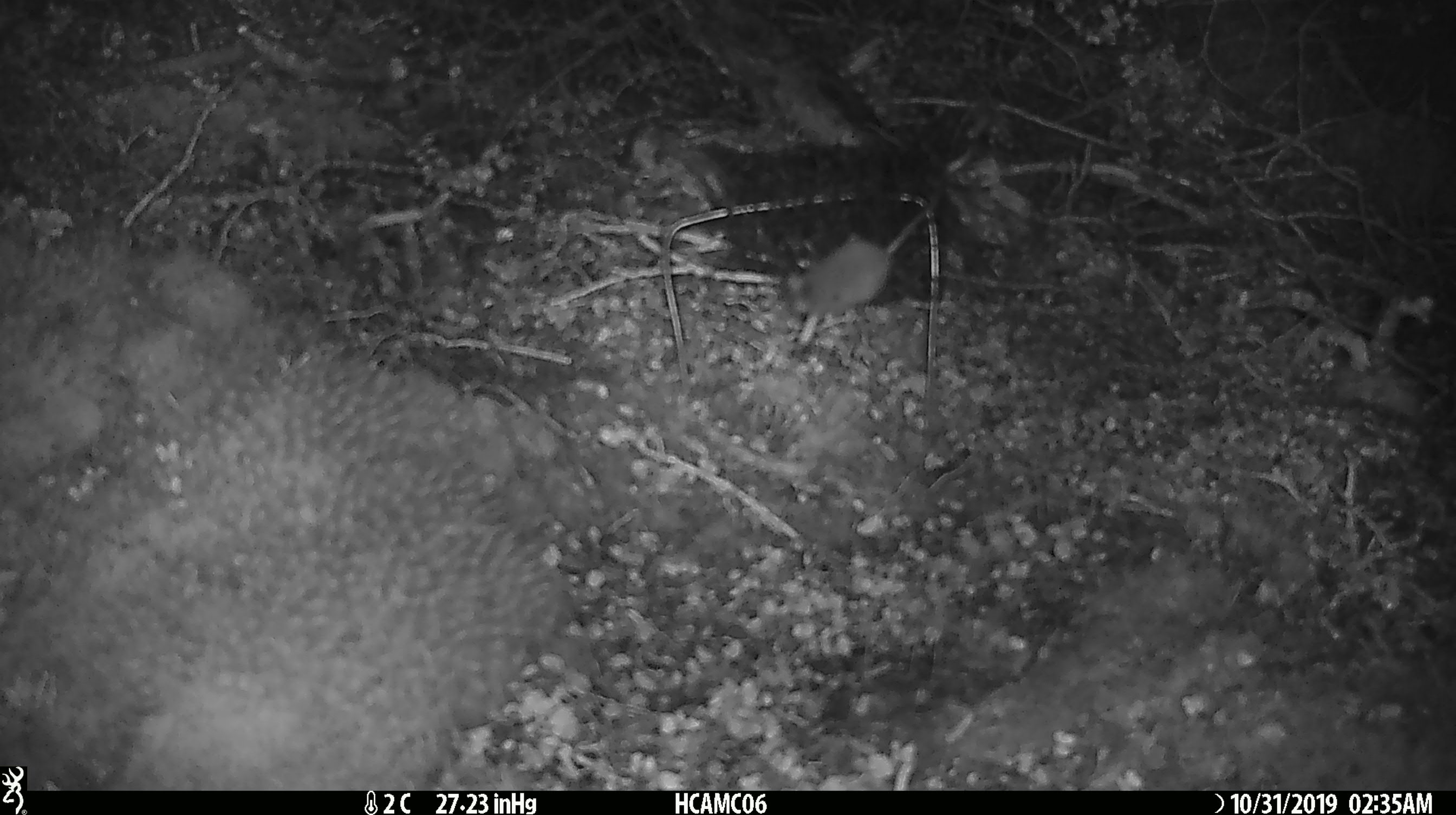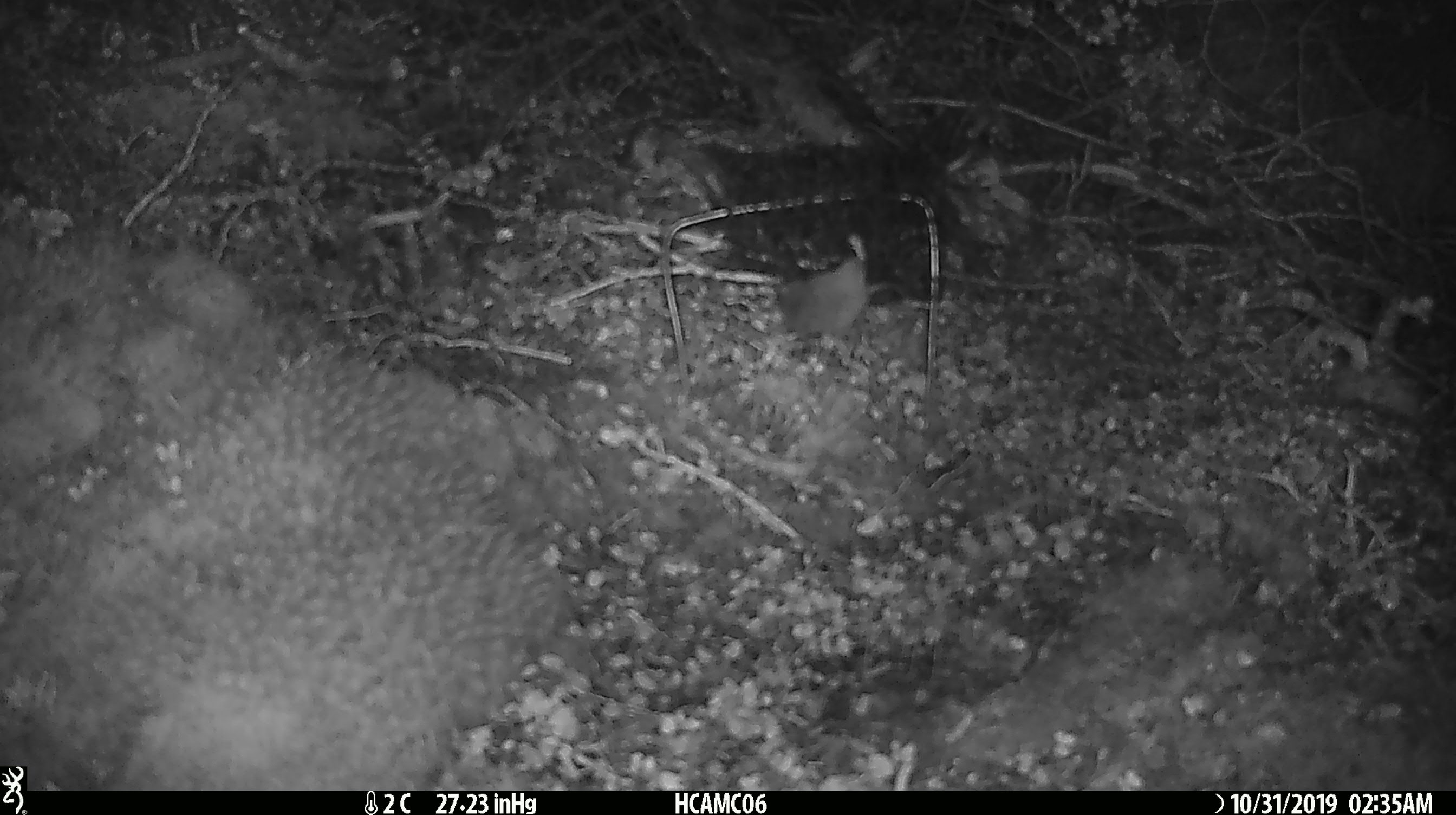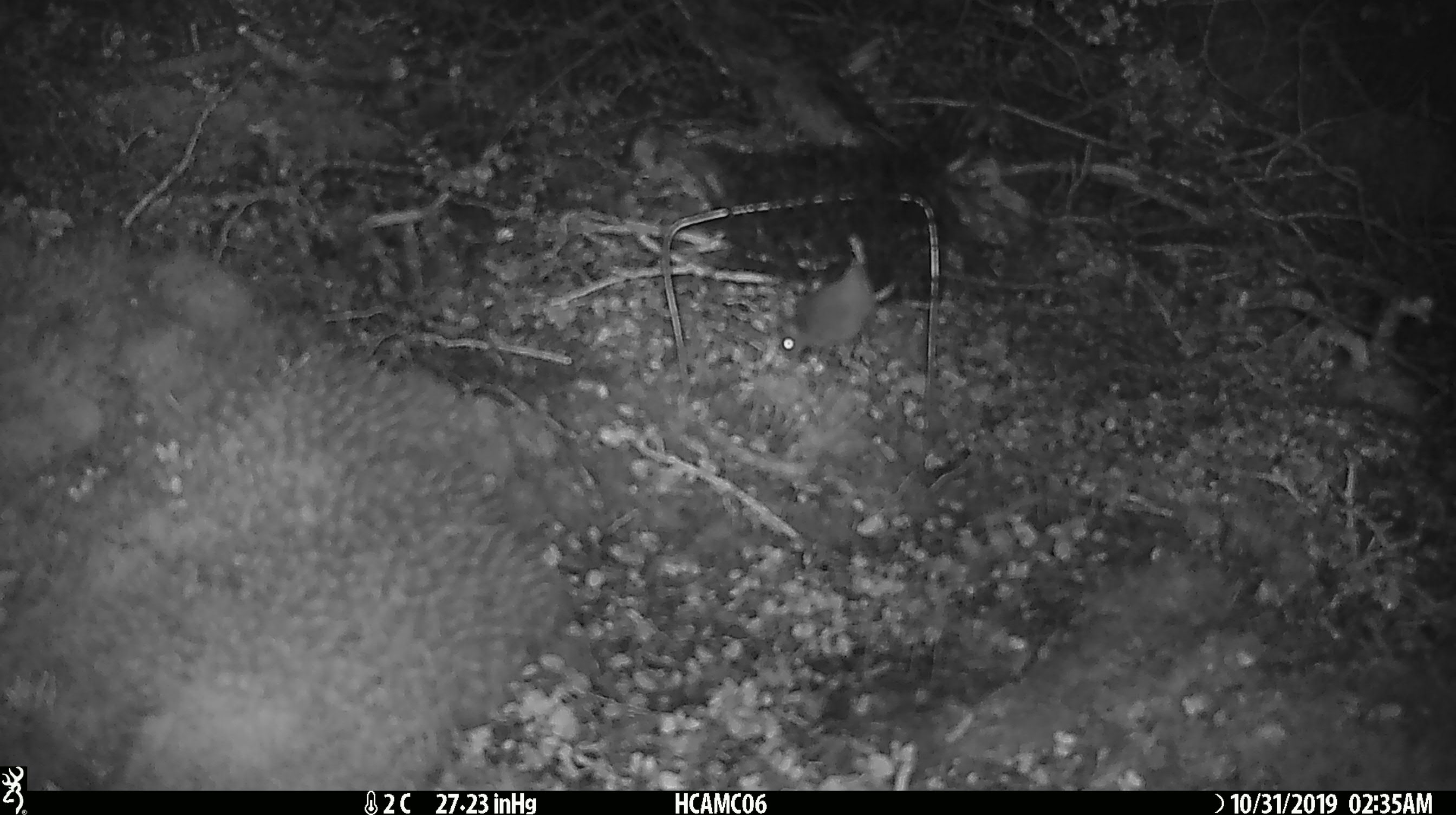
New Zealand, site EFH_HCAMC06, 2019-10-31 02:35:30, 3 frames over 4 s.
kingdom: Animalia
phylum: Chordata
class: Mammalia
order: Rodentia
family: Muridae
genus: Mus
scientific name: Mus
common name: mouse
Mouse (Mus).